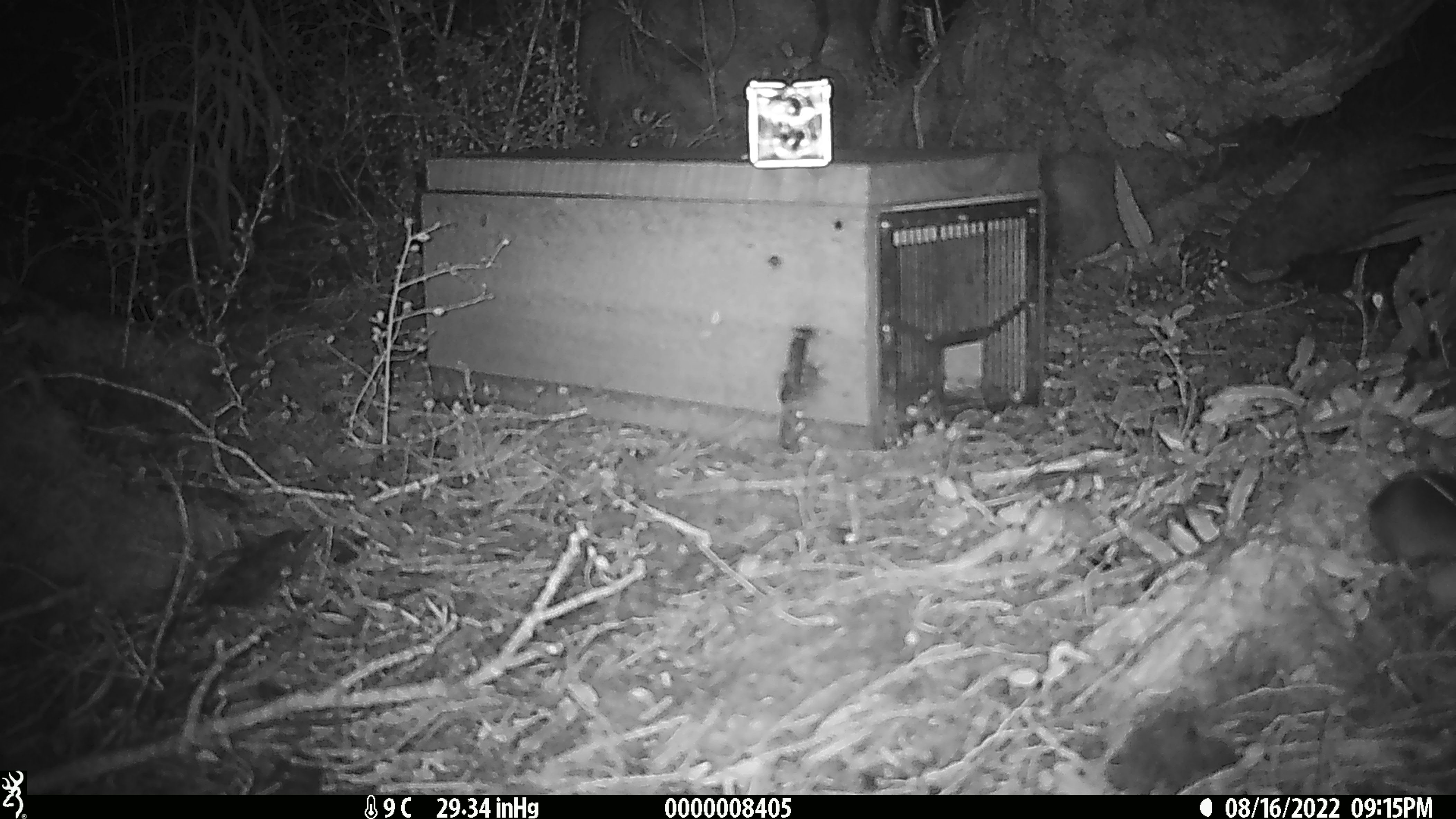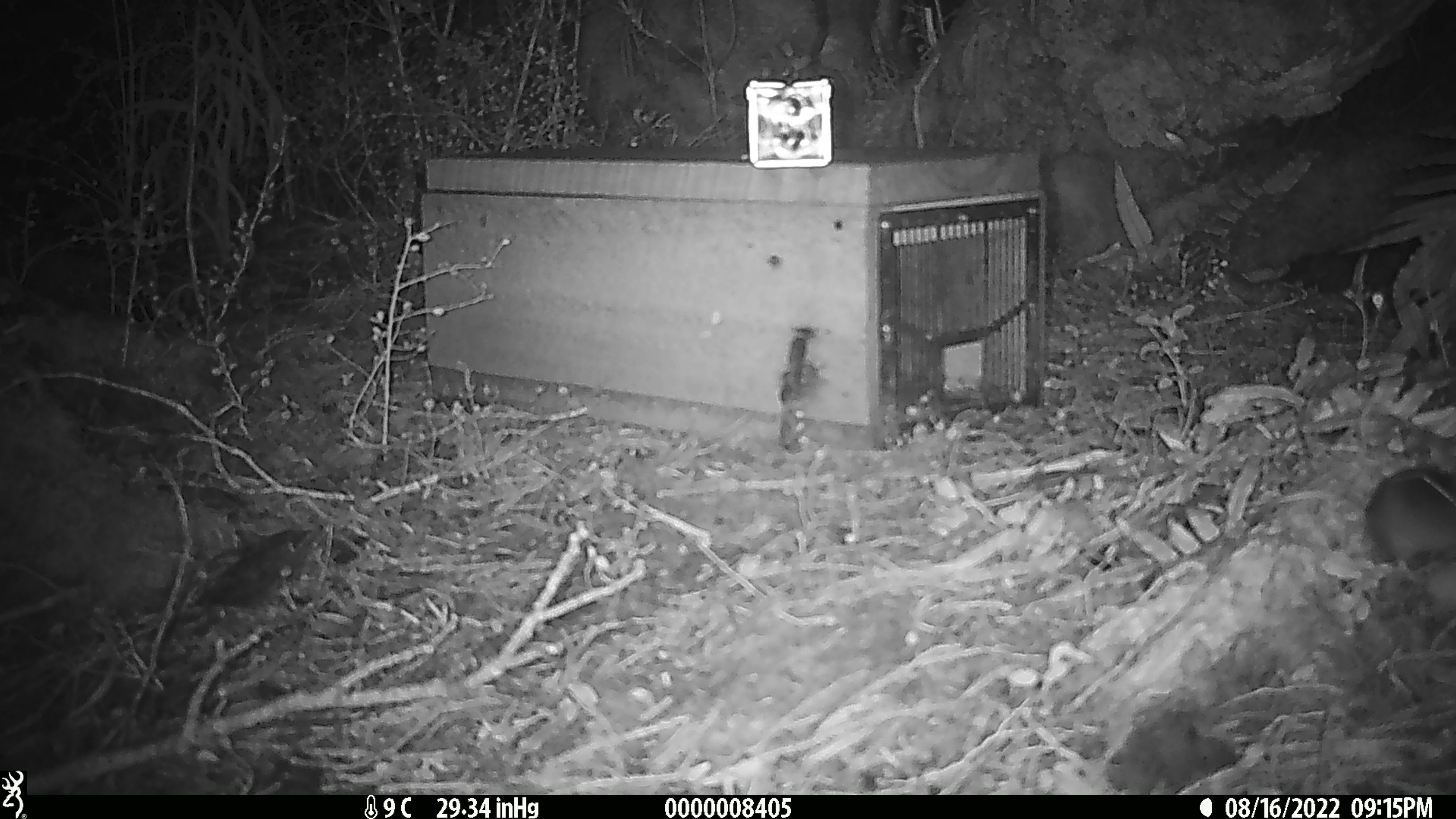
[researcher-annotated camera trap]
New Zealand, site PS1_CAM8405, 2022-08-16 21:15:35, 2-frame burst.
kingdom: Animalia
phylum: Chordata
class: Mammalia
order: Rodentia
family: Muridae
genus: Mus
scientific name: Mus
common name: mouse